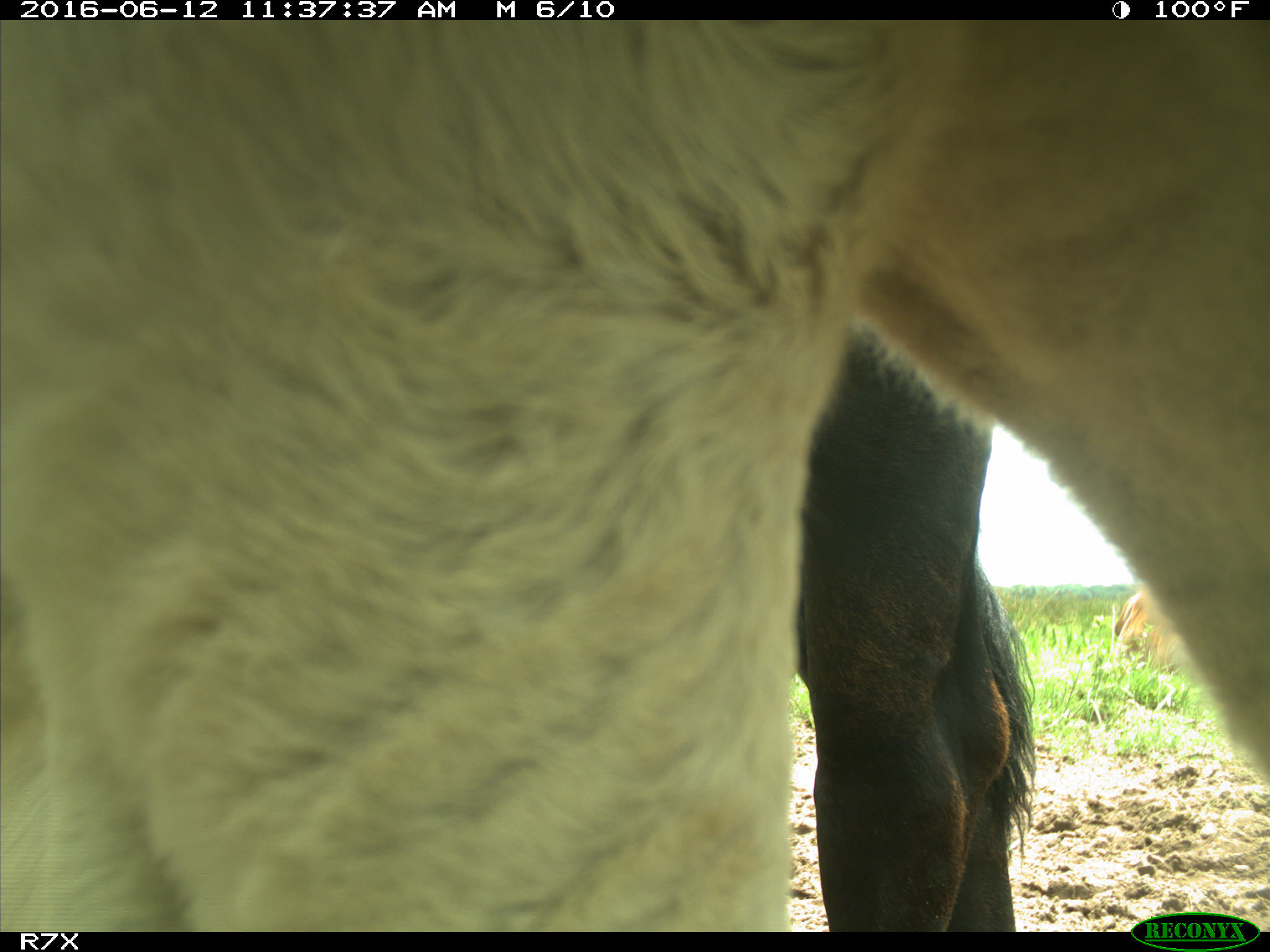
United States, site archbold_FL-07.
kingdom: Animalia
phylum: Chordata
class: Mammalia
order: Artiodactyla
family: Bovidae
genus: Bos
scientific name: Bos taurus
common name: domestic cow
Bos taurus (domestic cow).